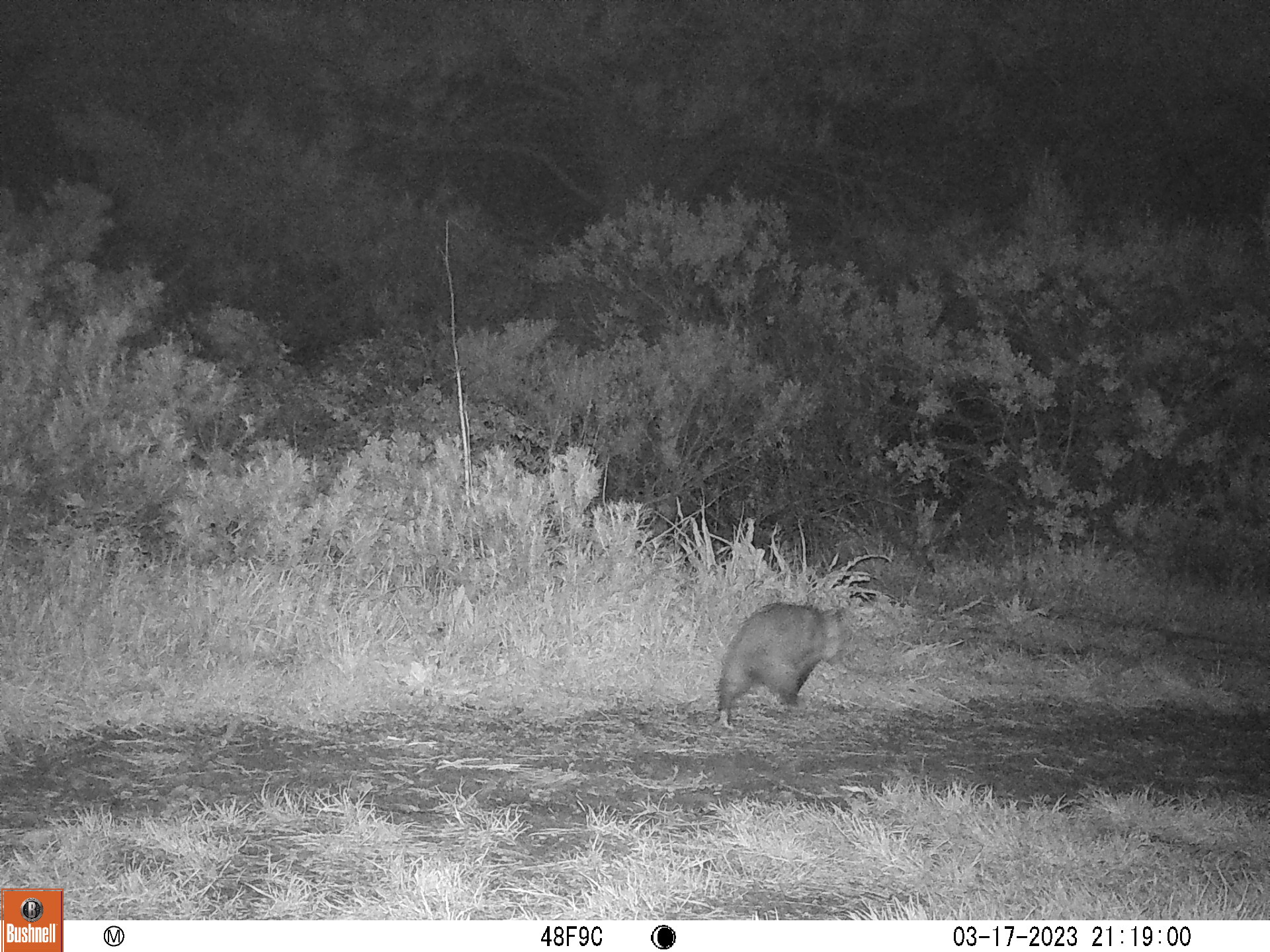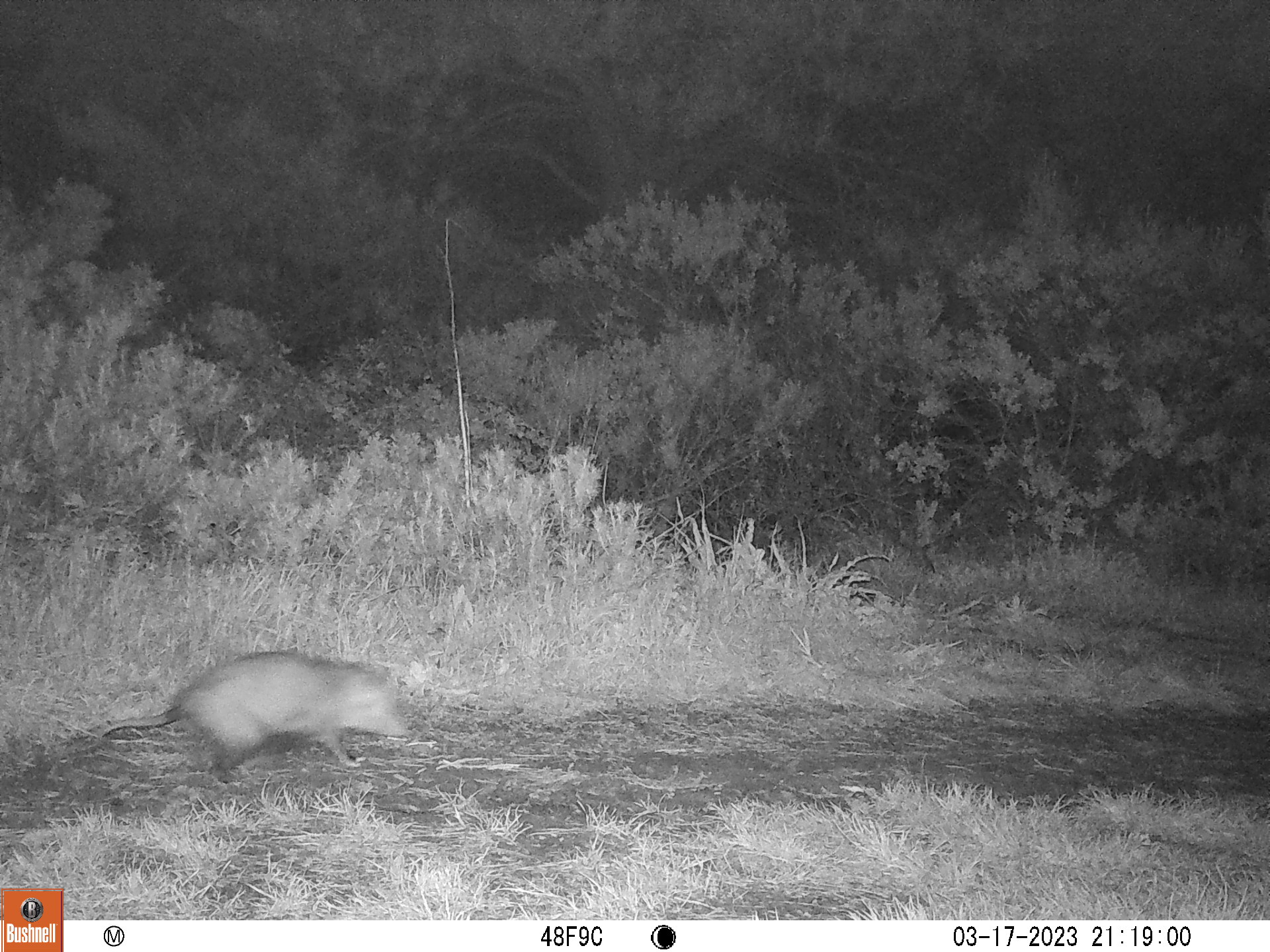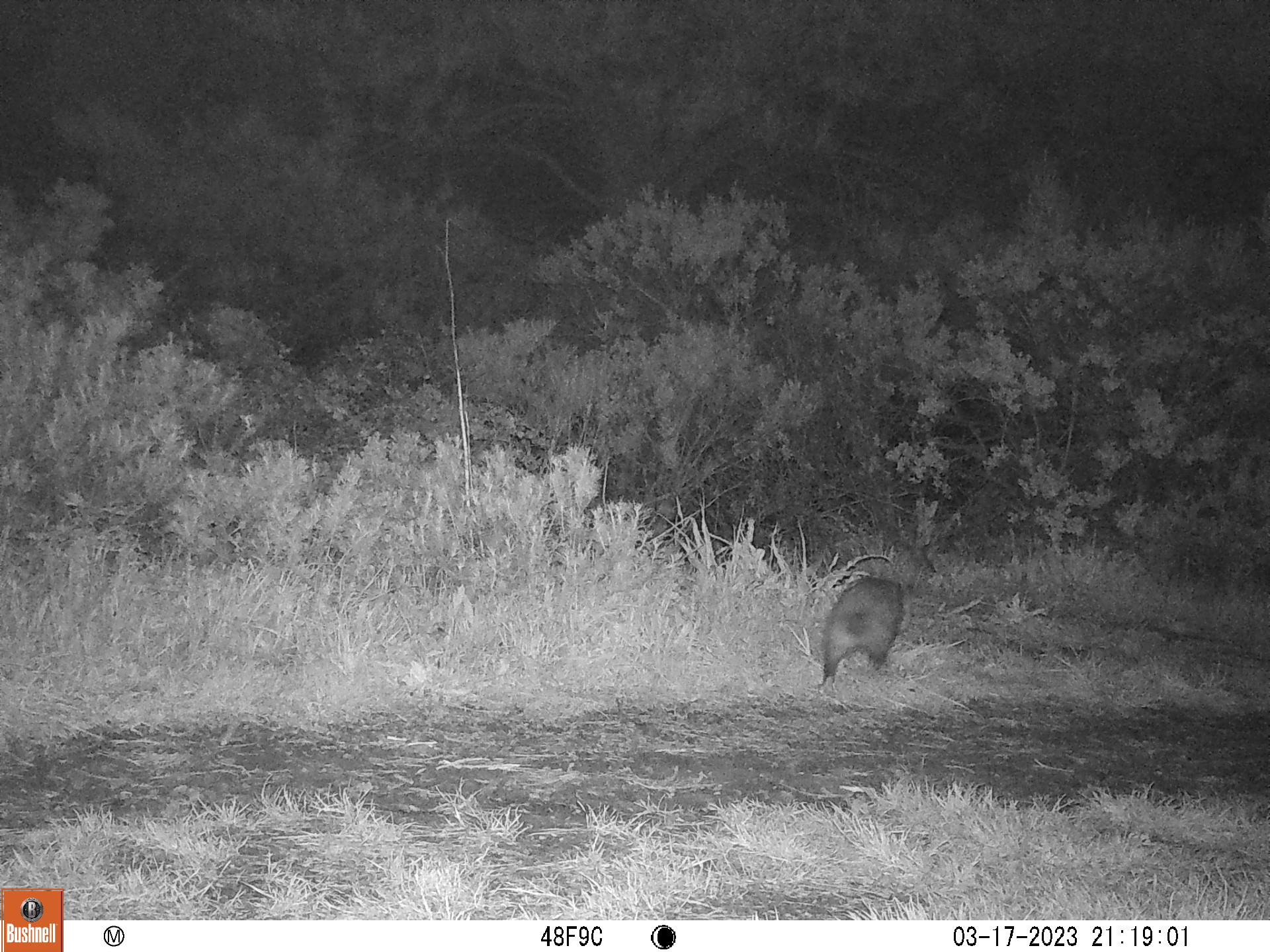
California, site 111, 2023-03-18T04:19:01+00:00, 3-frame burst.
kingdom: Animalia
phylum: Chordata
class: Mammalia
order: Didelphimorphia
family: Didelphidae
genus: Didelphis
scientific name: Didelphis virginiana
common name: virginia opossum